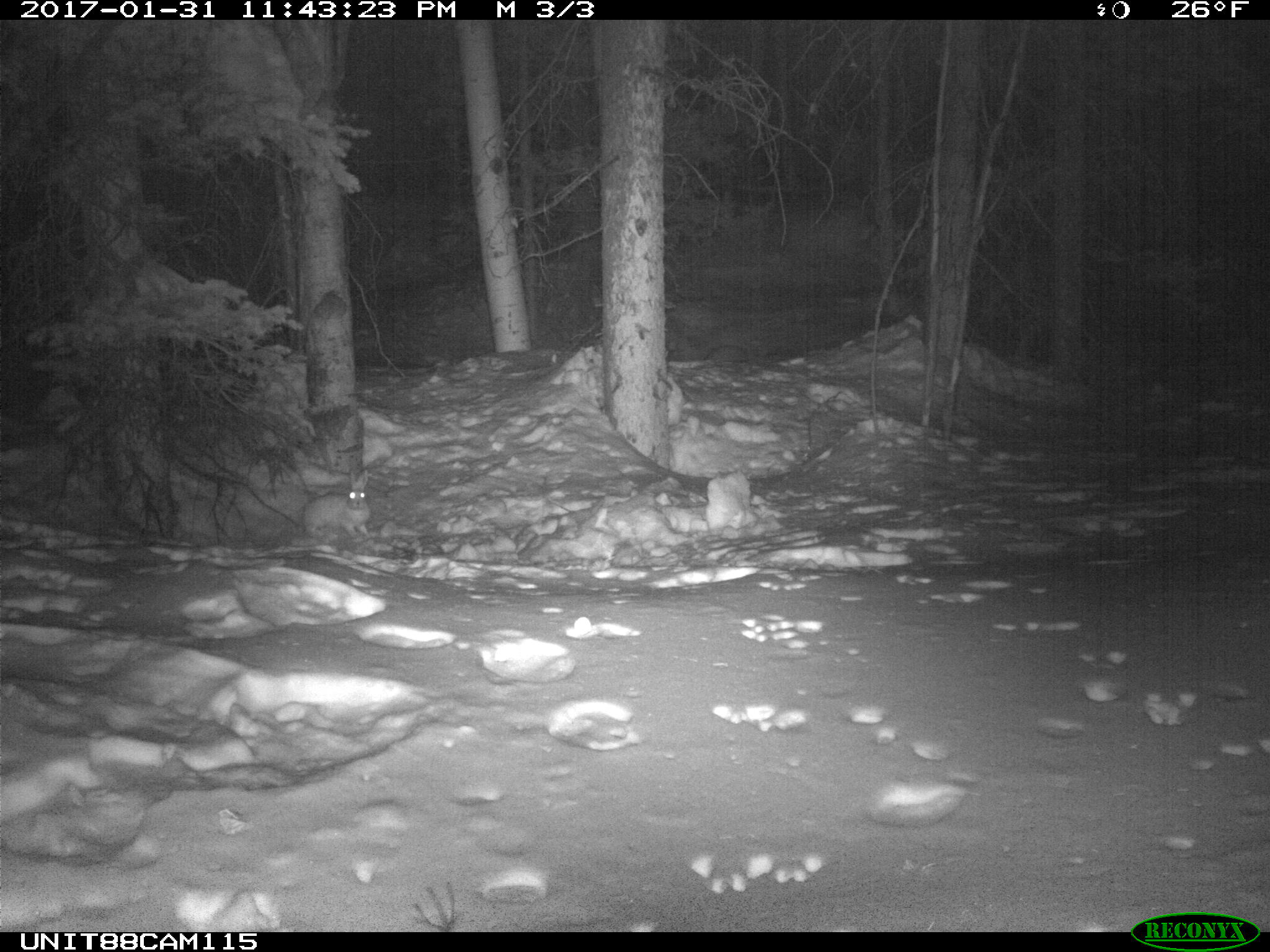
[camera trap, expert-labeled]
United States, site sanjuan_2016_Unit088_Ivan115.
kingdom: Animalia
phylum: Chordata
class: Mammalia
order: Lagomorpha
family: Leporidae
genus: Lepus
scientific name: Lepus americanus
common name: snowshoe hare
Lepus americanus (snowshoe hare).